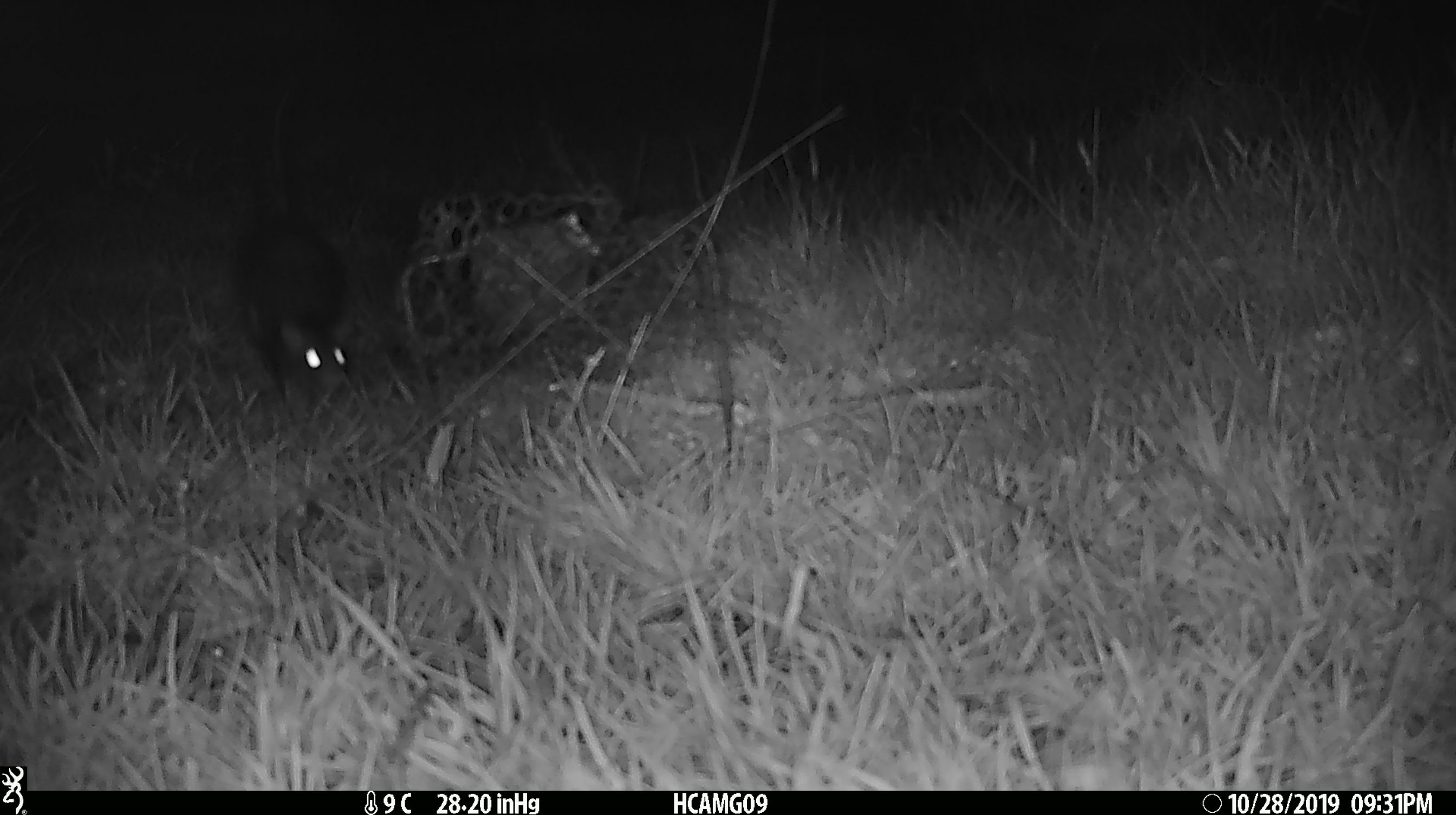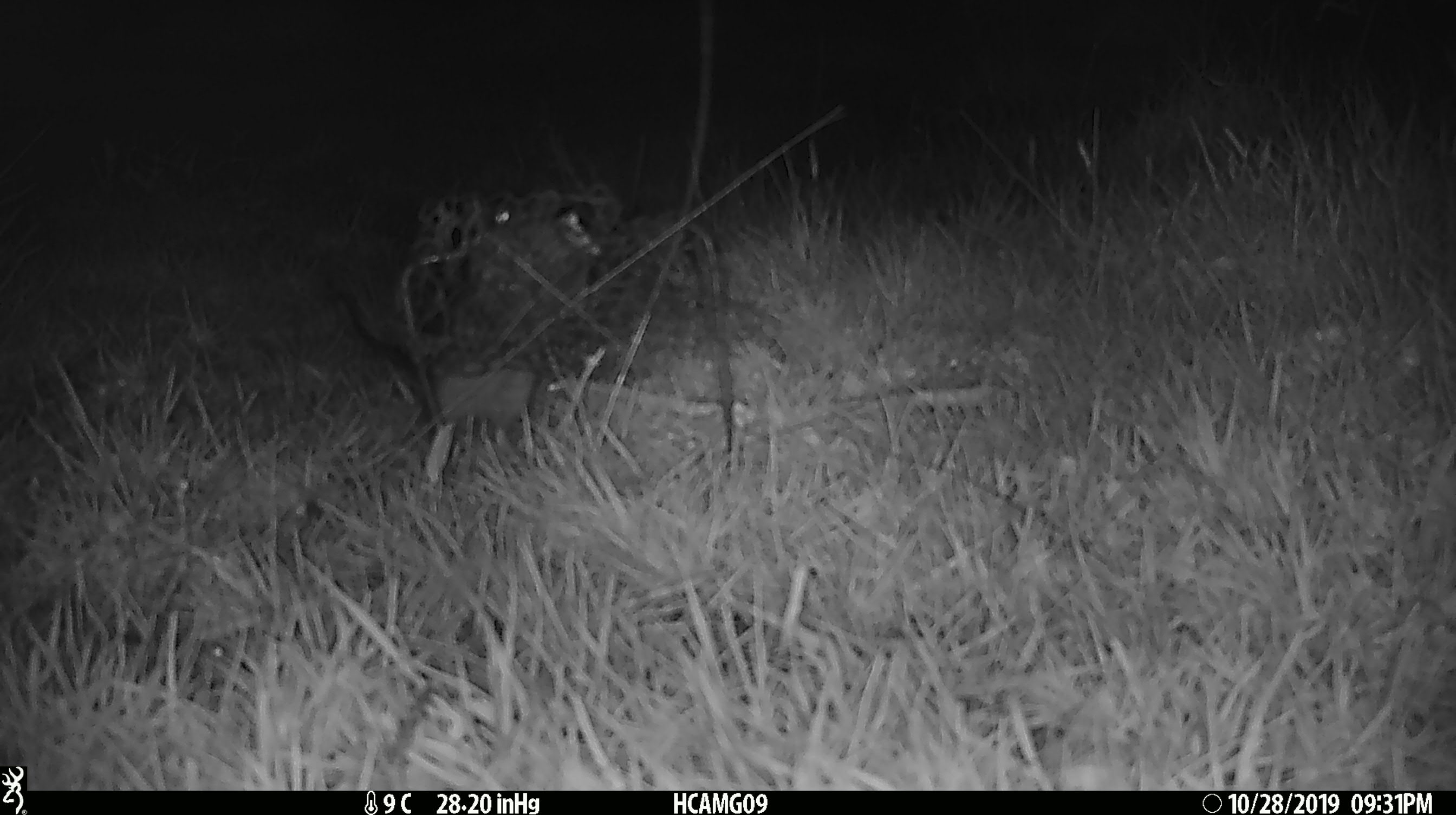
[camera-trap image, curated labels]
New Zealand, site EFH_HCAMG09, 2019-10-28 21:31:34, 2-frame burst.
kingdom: Animalia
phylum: Chordata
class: Mammalia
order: Rodentia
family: Muridae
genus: Rattus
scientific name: Rattus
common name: rat